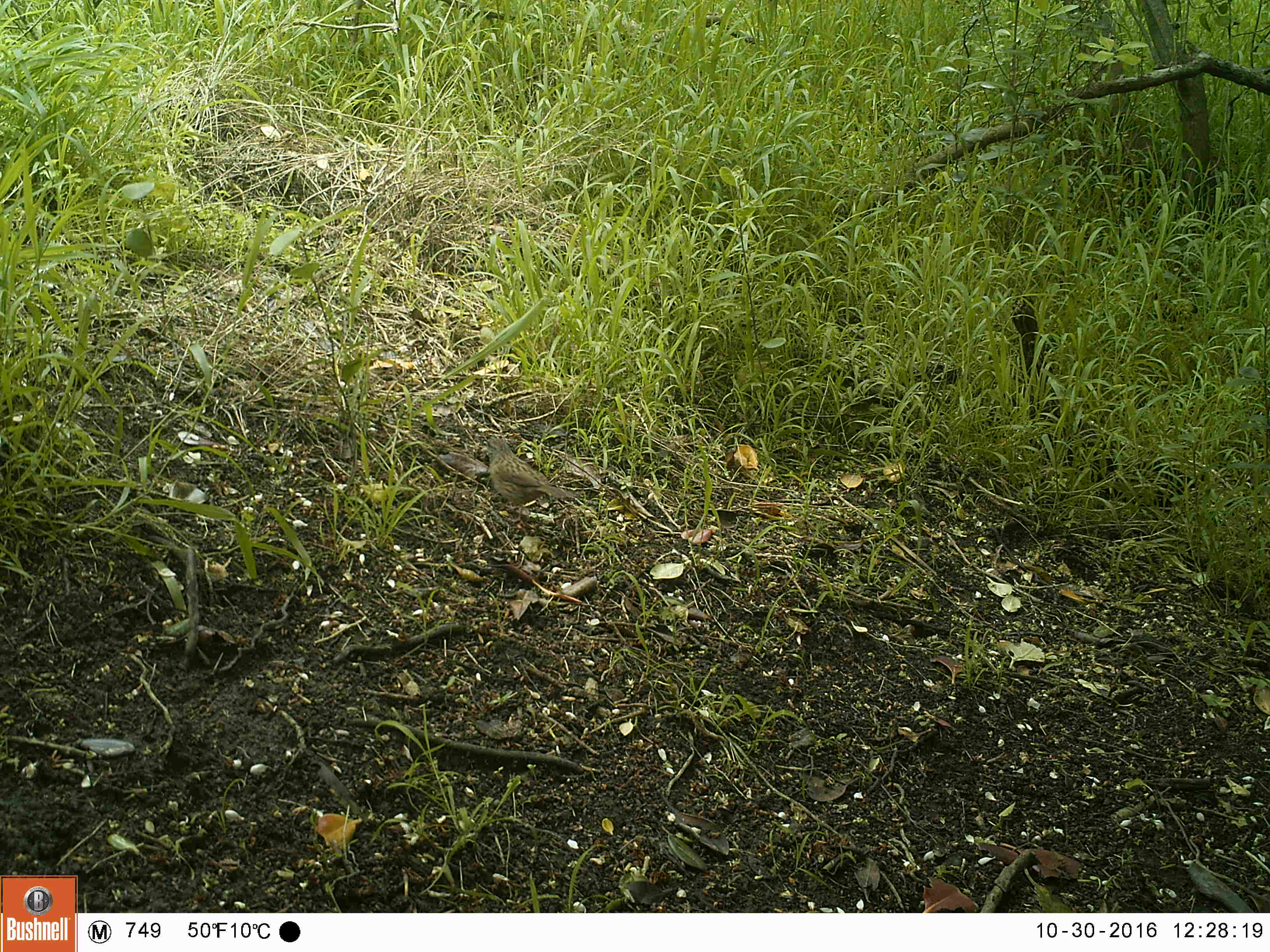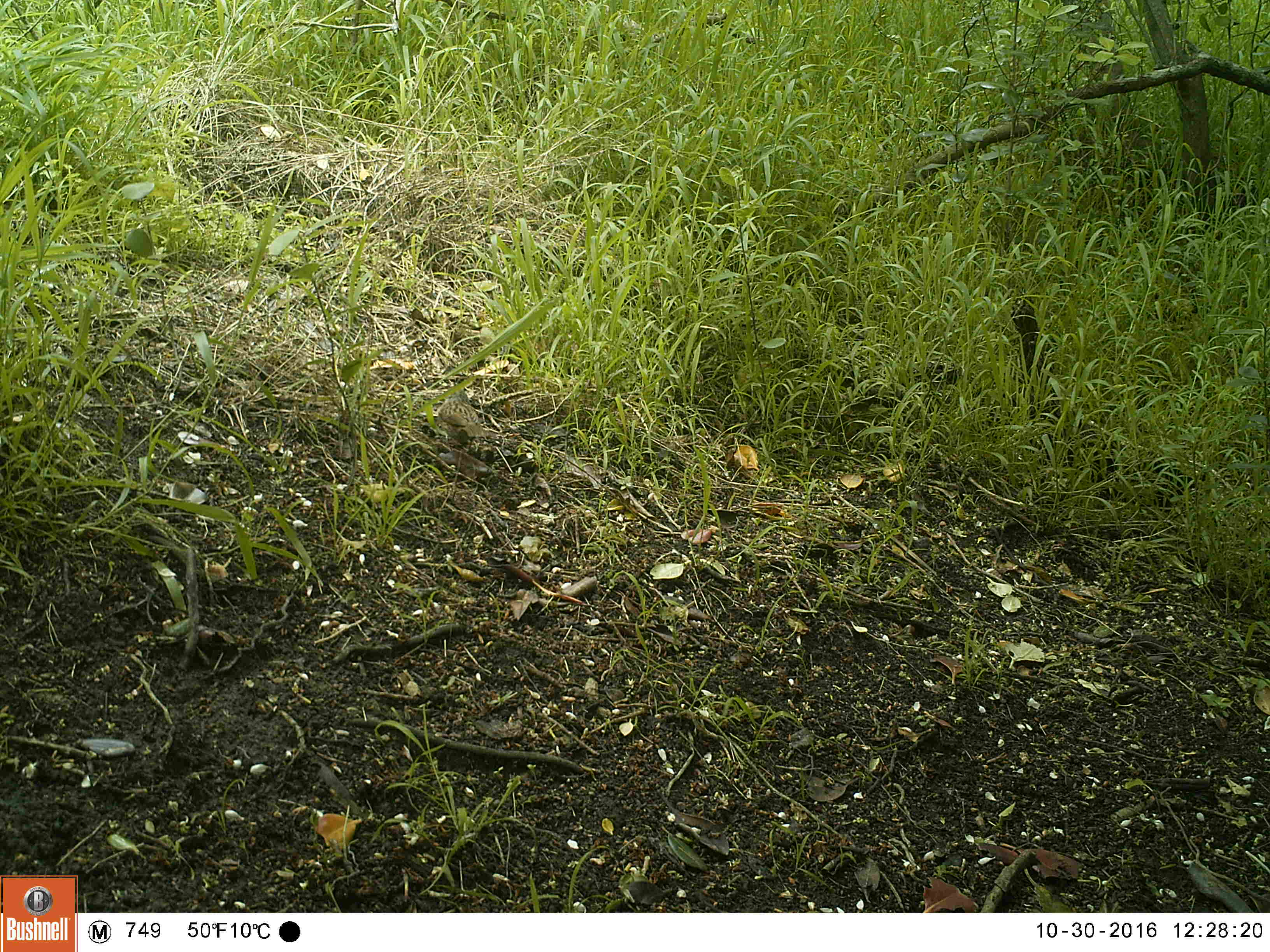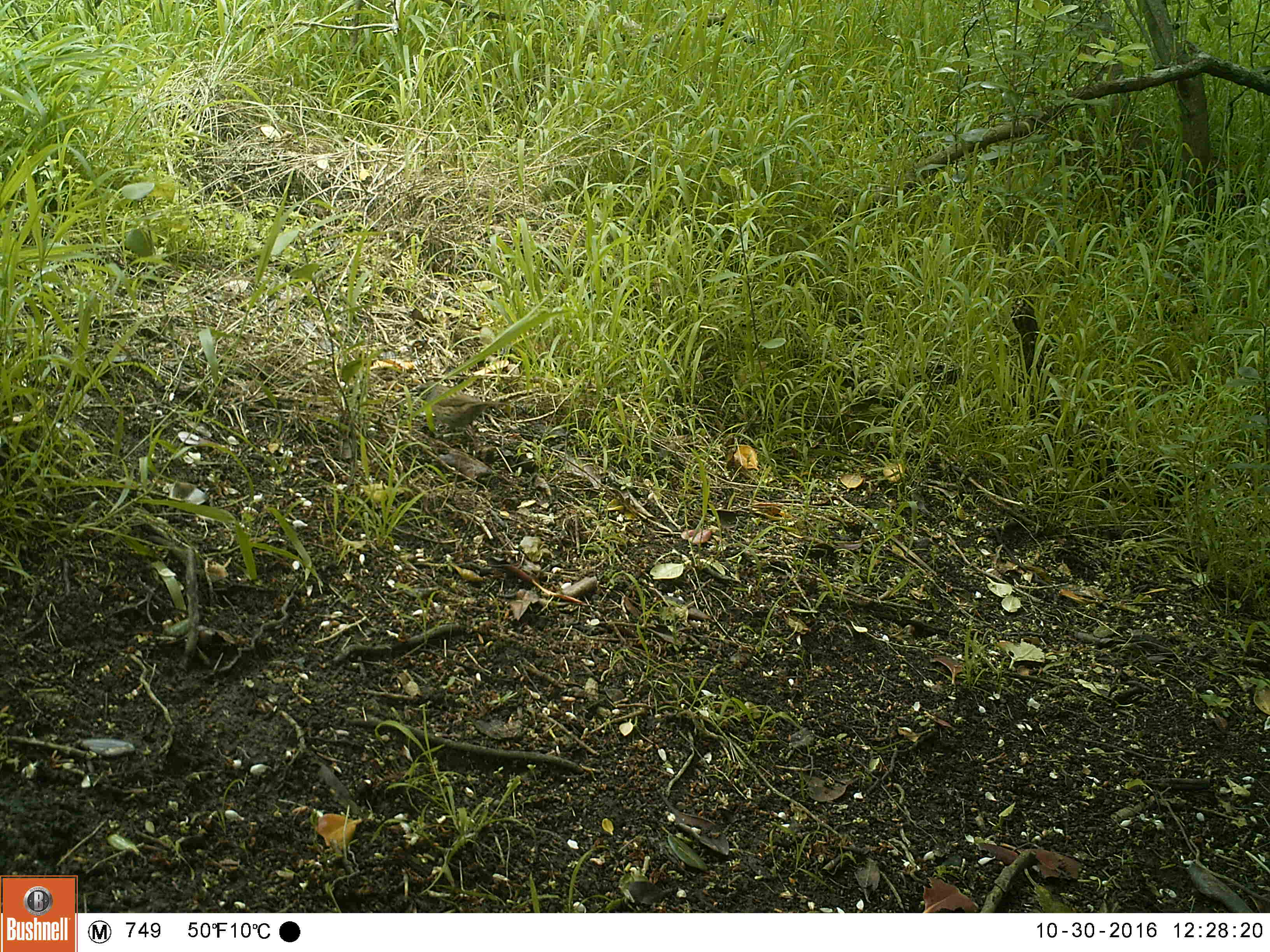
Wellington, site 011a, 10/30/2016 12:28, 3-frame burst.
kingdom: Animalia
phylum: Chordata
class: Aves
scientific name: Aves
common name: bird